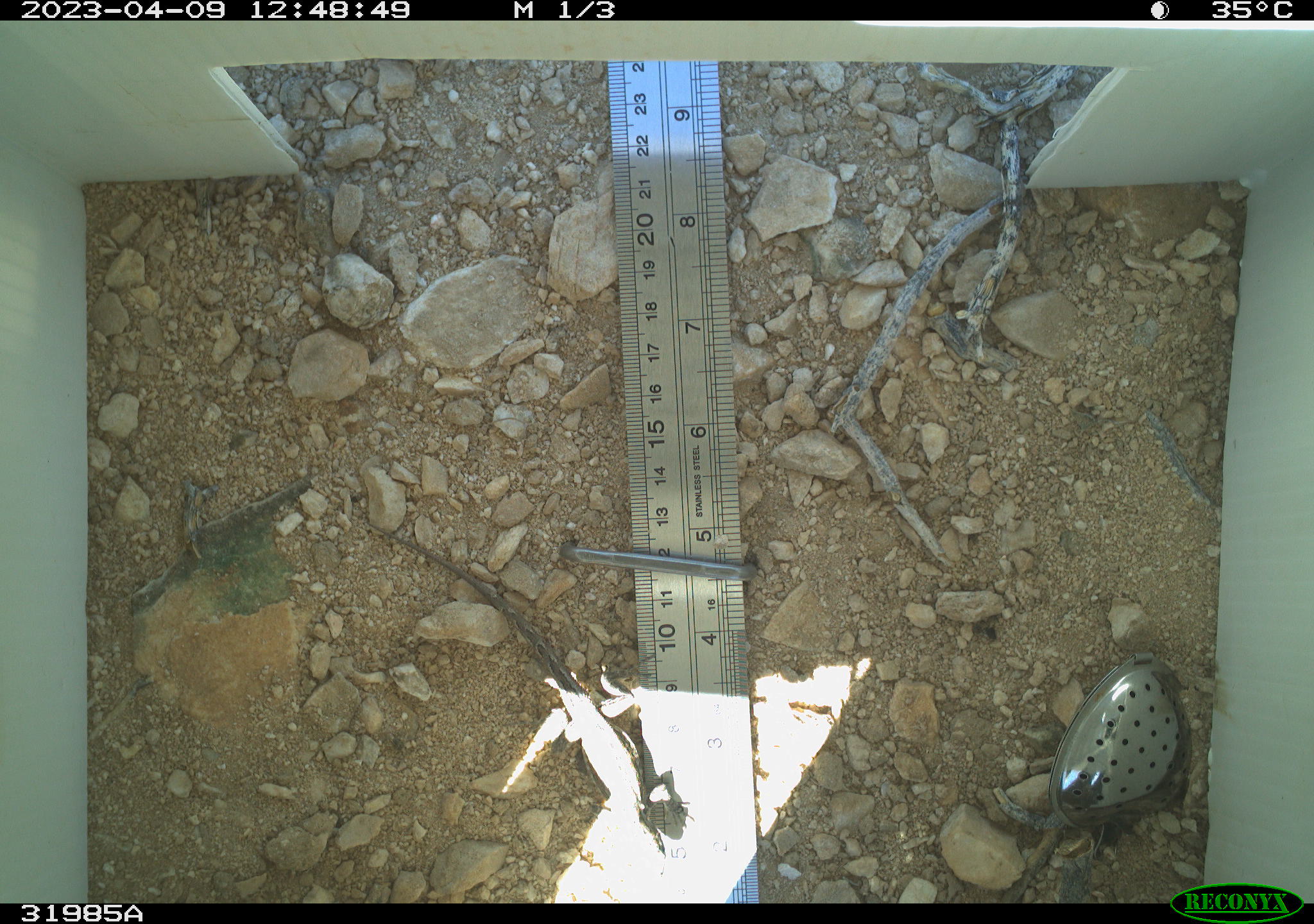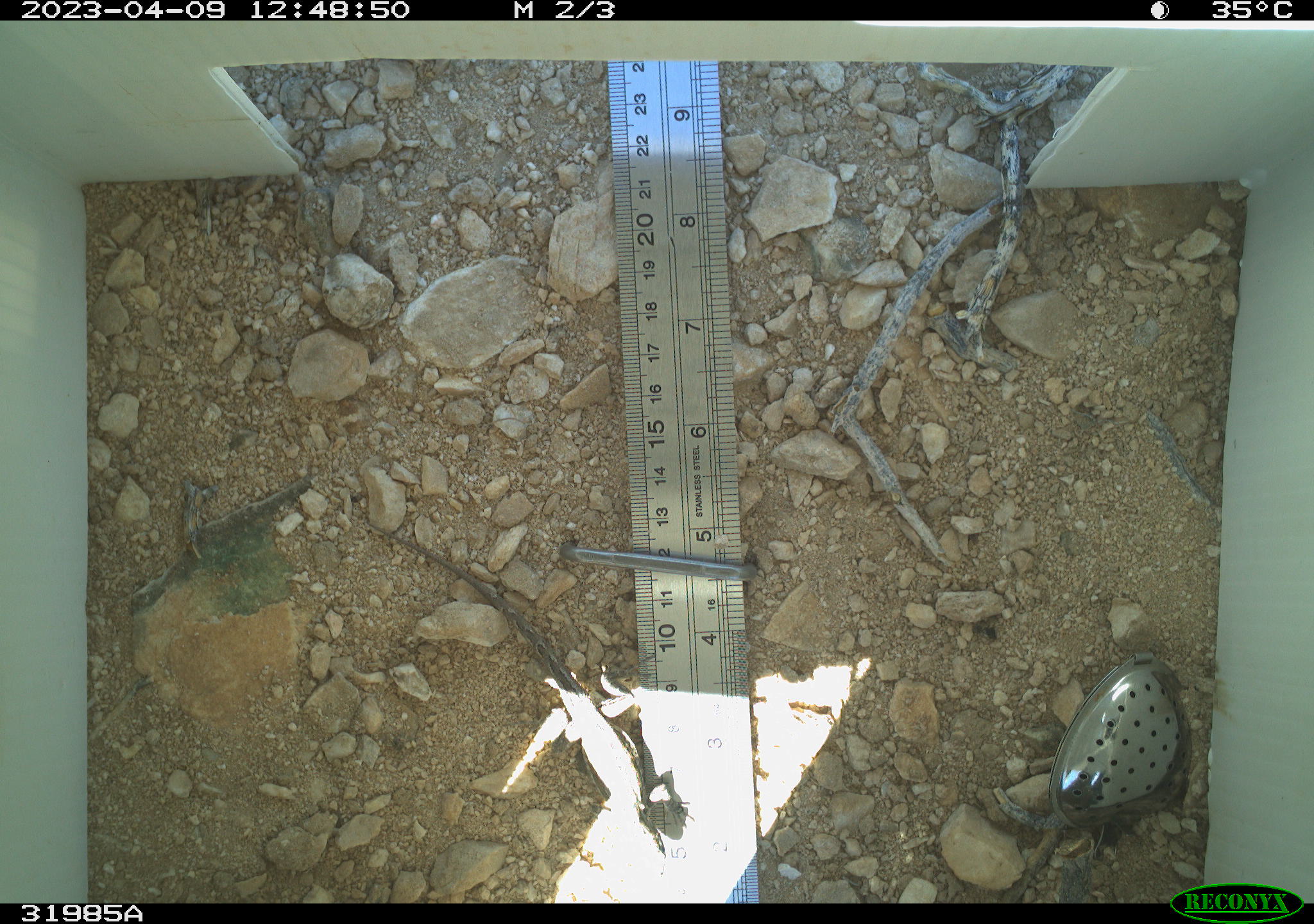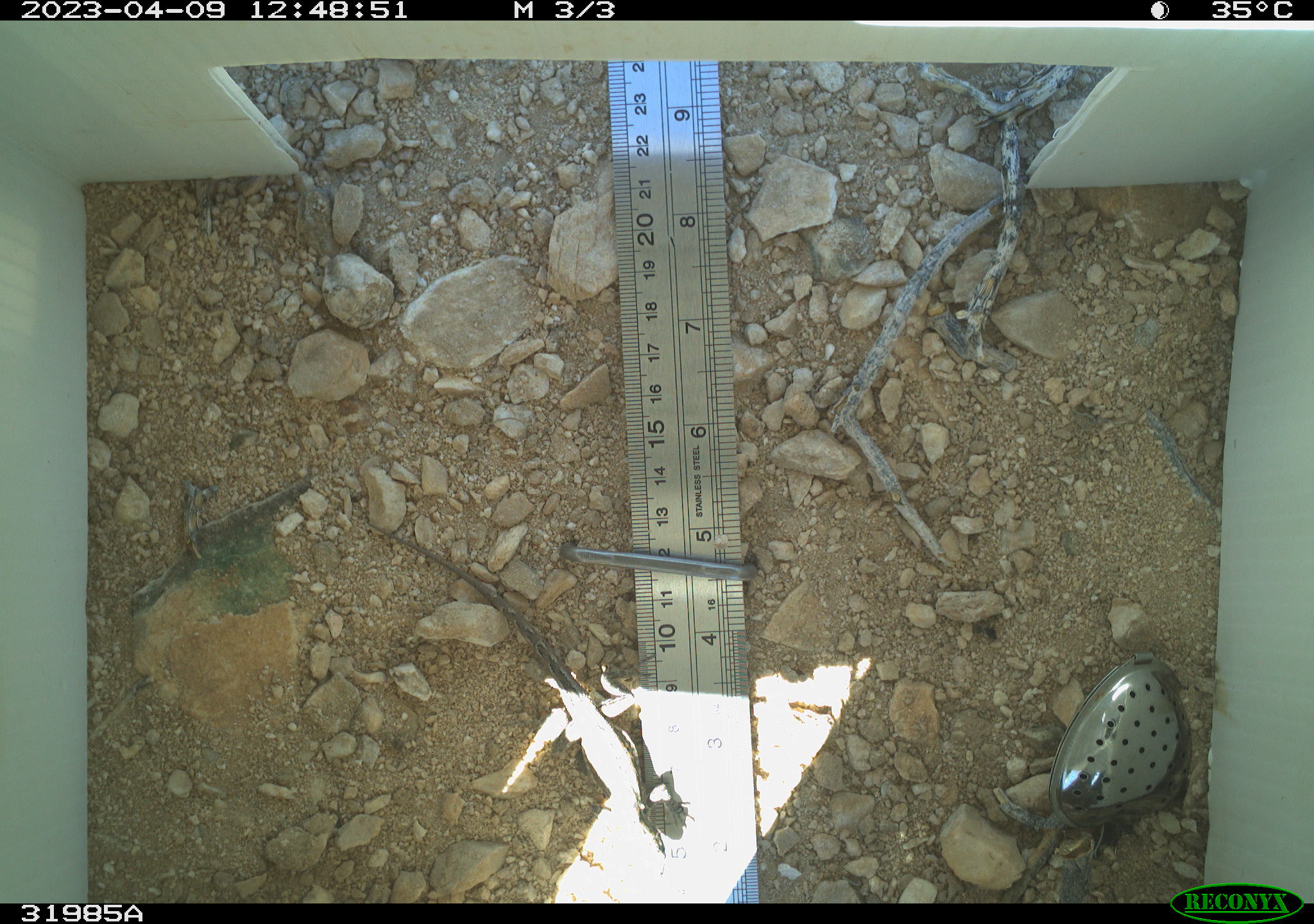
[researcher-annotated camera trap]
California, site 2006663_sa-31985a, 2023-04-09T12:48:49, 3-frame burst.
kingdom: Animalia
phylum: Chordata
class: Reptilia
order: Squamata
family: Phrynosomatidae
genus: Sceloporus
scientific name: Sceloporus graciosus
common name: common sagebrush lizard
Common sagebrush lizard (Sceloporus graciosus).